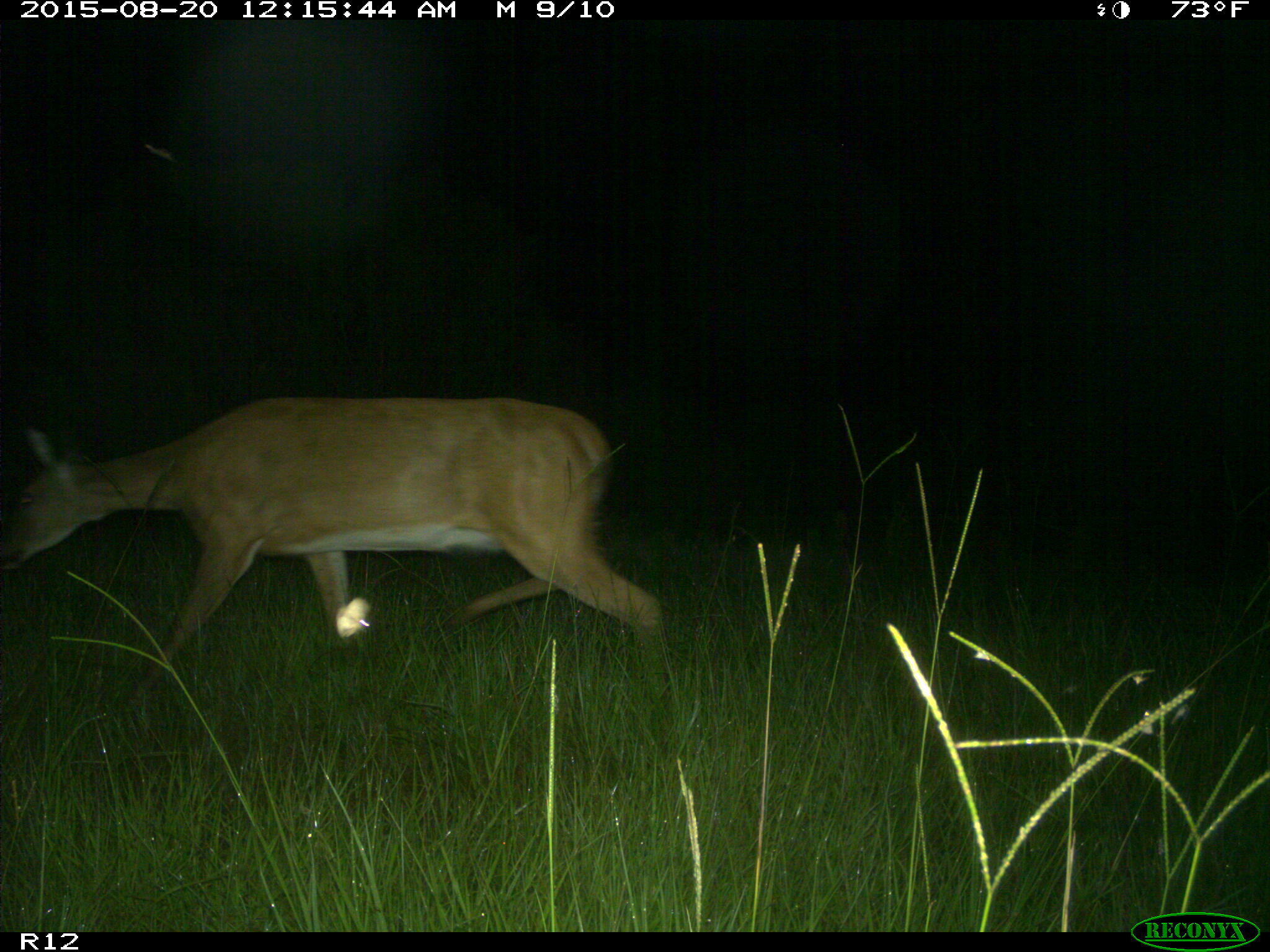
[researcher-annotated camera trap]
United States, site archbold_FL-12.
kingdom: Animalia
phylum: Chordata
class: Mammalia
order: Artiodactyla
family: Cervidae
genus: Odocoileus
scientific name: Odocoileus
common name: deer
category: unidentified deer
Unidentified deer (deer) (Odocoileus).